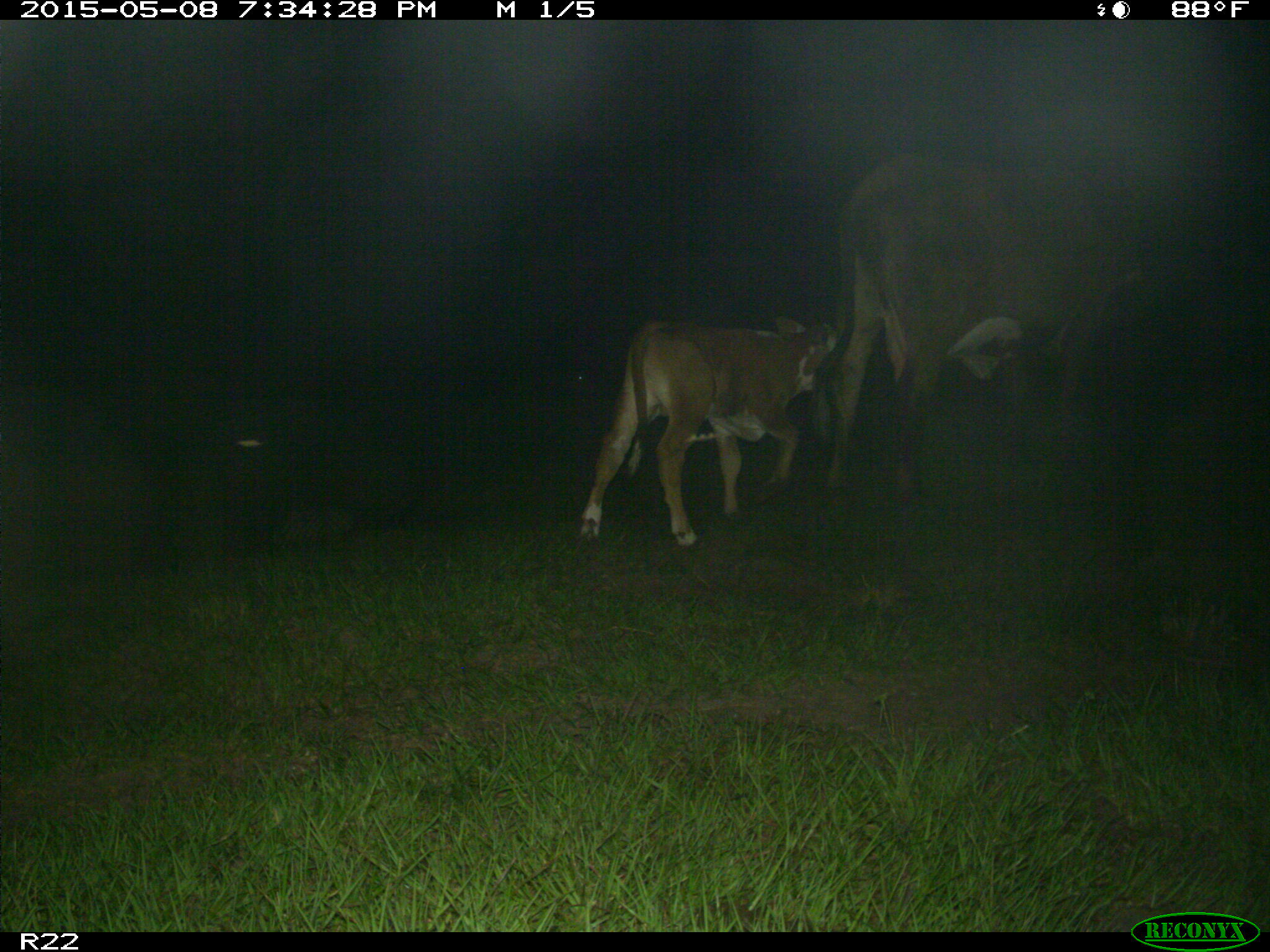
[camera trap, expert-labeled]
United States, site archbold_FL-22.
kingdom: Animalia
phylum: Chordata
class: Mammalia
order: Artiodactyla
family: Bovidae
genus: Bos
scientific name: Bos taurus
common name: domestic cow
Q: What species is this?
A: Bos taurus (domestic cow).